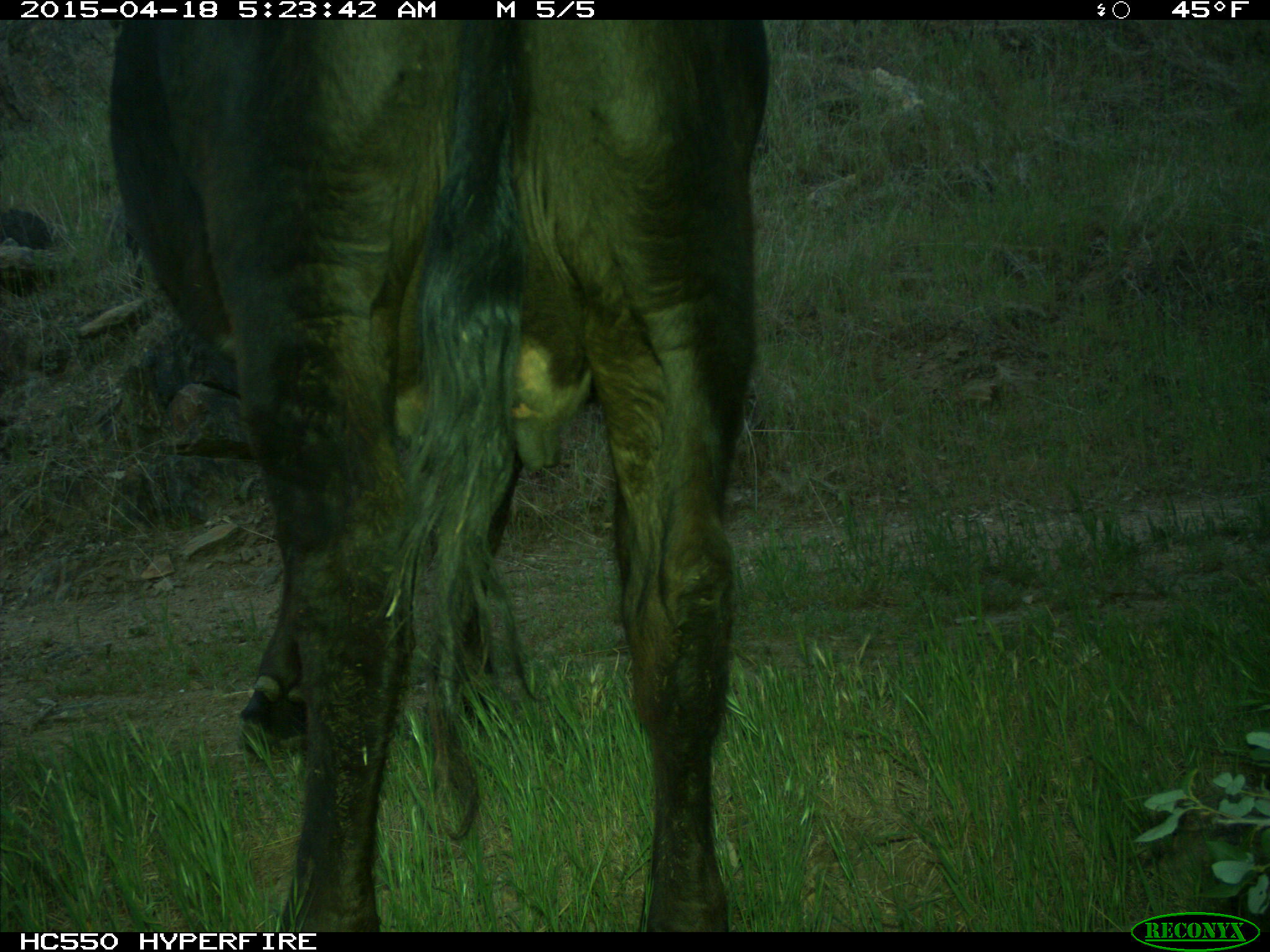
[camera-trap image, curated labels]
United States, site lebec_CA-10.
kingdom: Animalia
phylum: Chordata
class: Mammalia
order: Artiodactyla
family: Bovidae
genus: Bos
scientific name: Bos taurus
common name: domestic cow